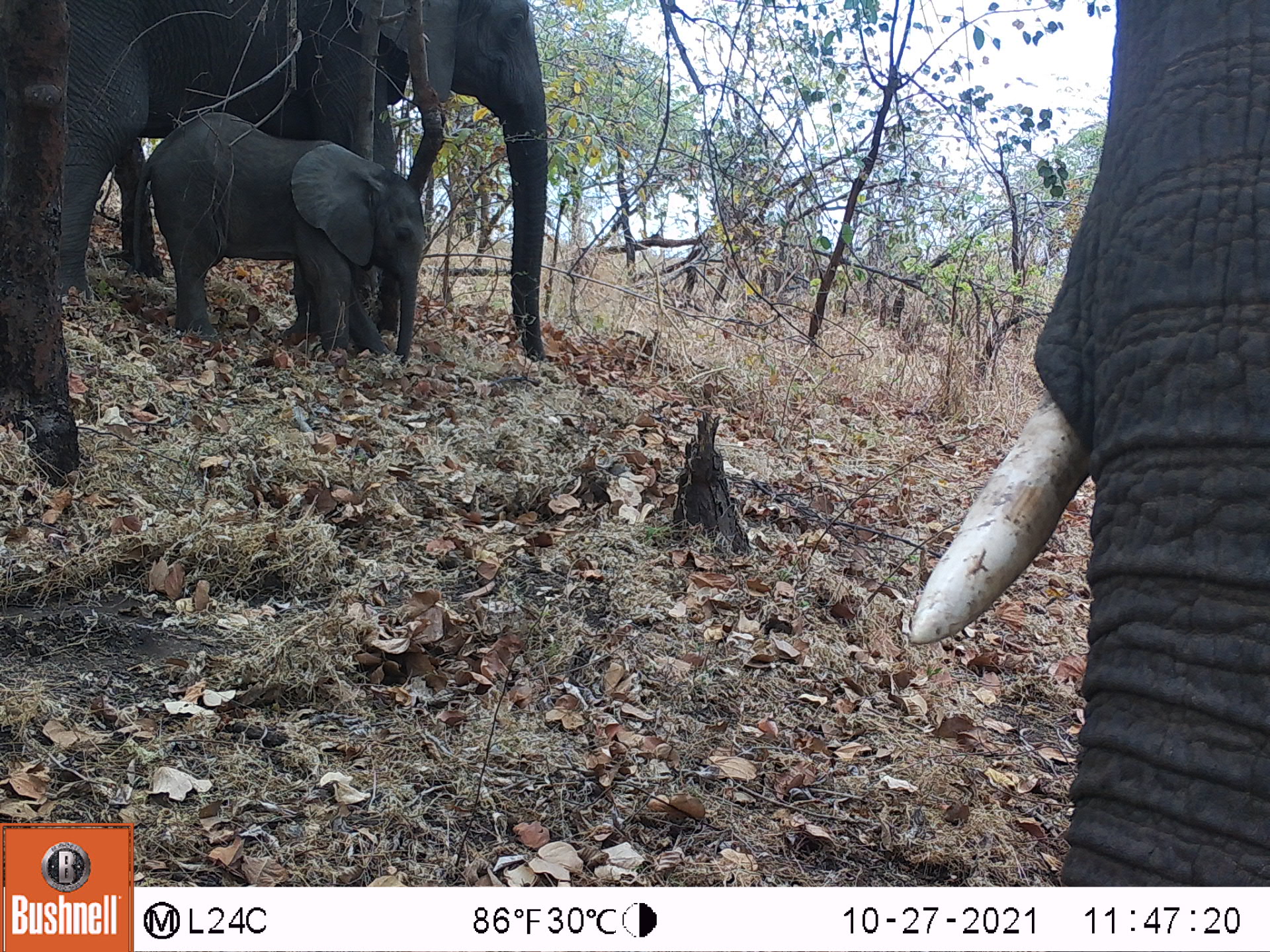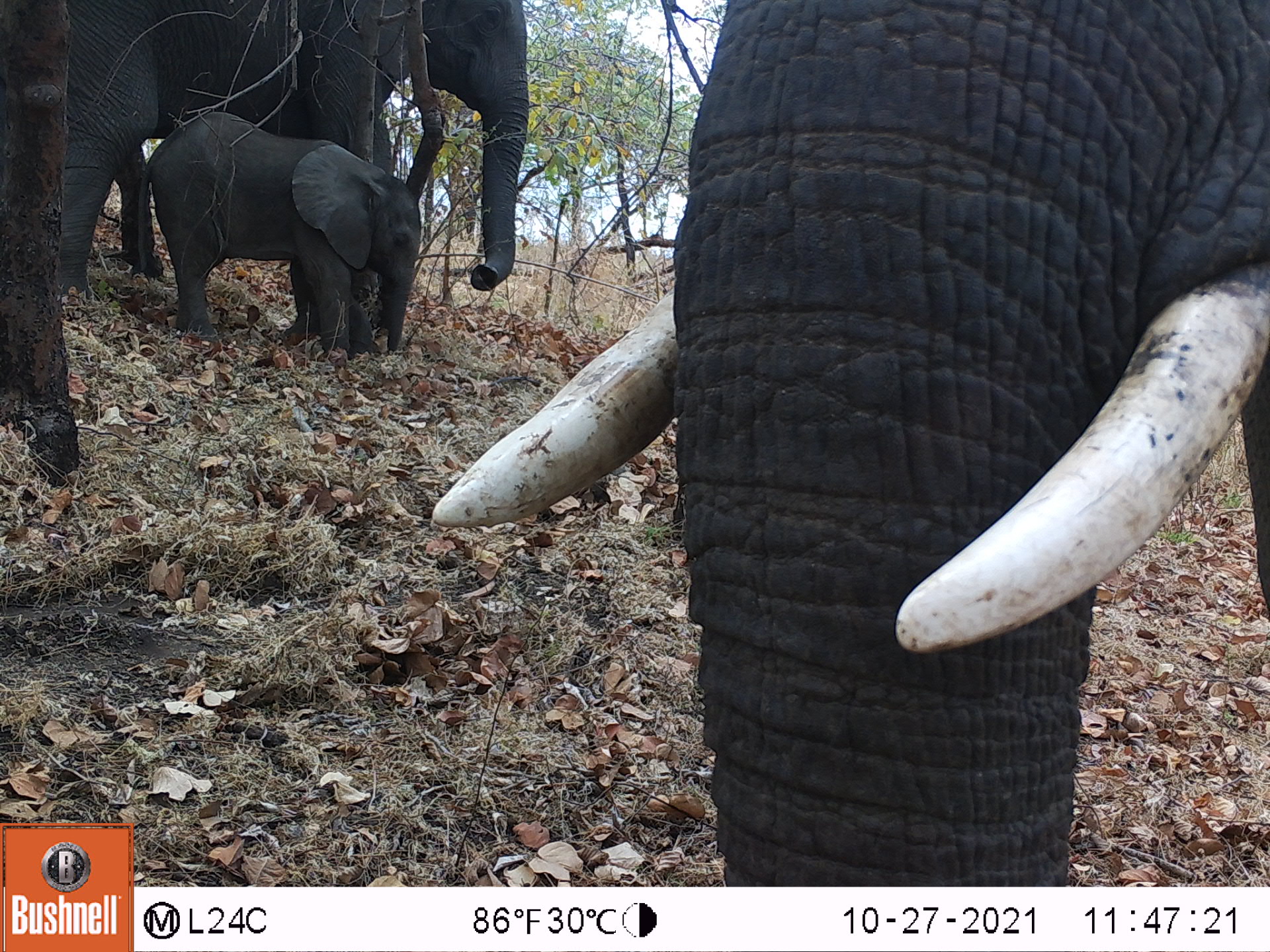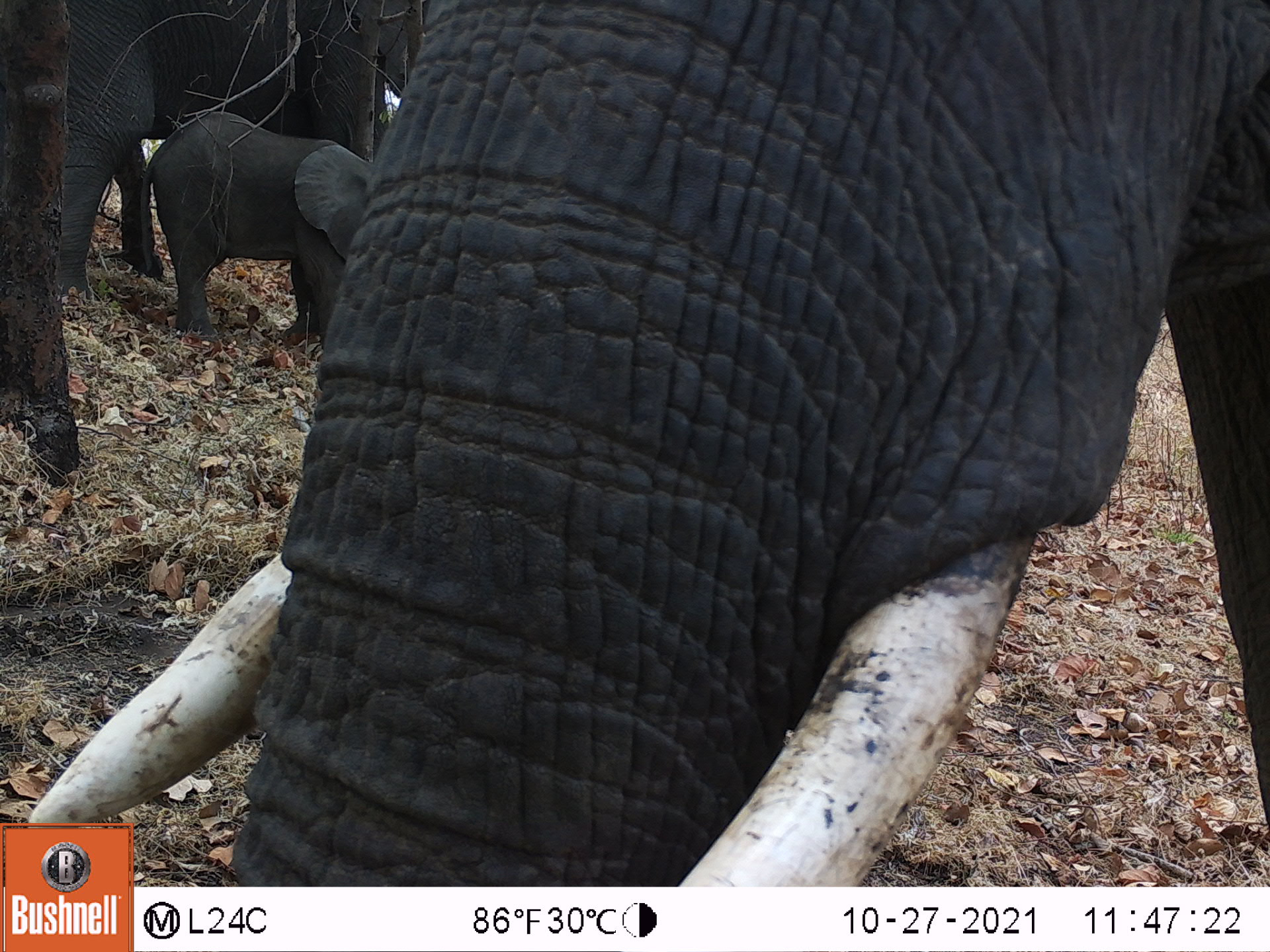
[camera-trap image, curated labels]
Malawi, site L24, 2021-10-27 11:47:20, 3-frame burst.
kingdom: Animalia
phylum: Chordata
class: Mammalia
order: Proboscidea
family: Elephantidae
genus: Loxodonta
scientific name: Loxodonta africana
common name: african savanna elephant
African savanna elephant (Loxodonta africana), count 3.